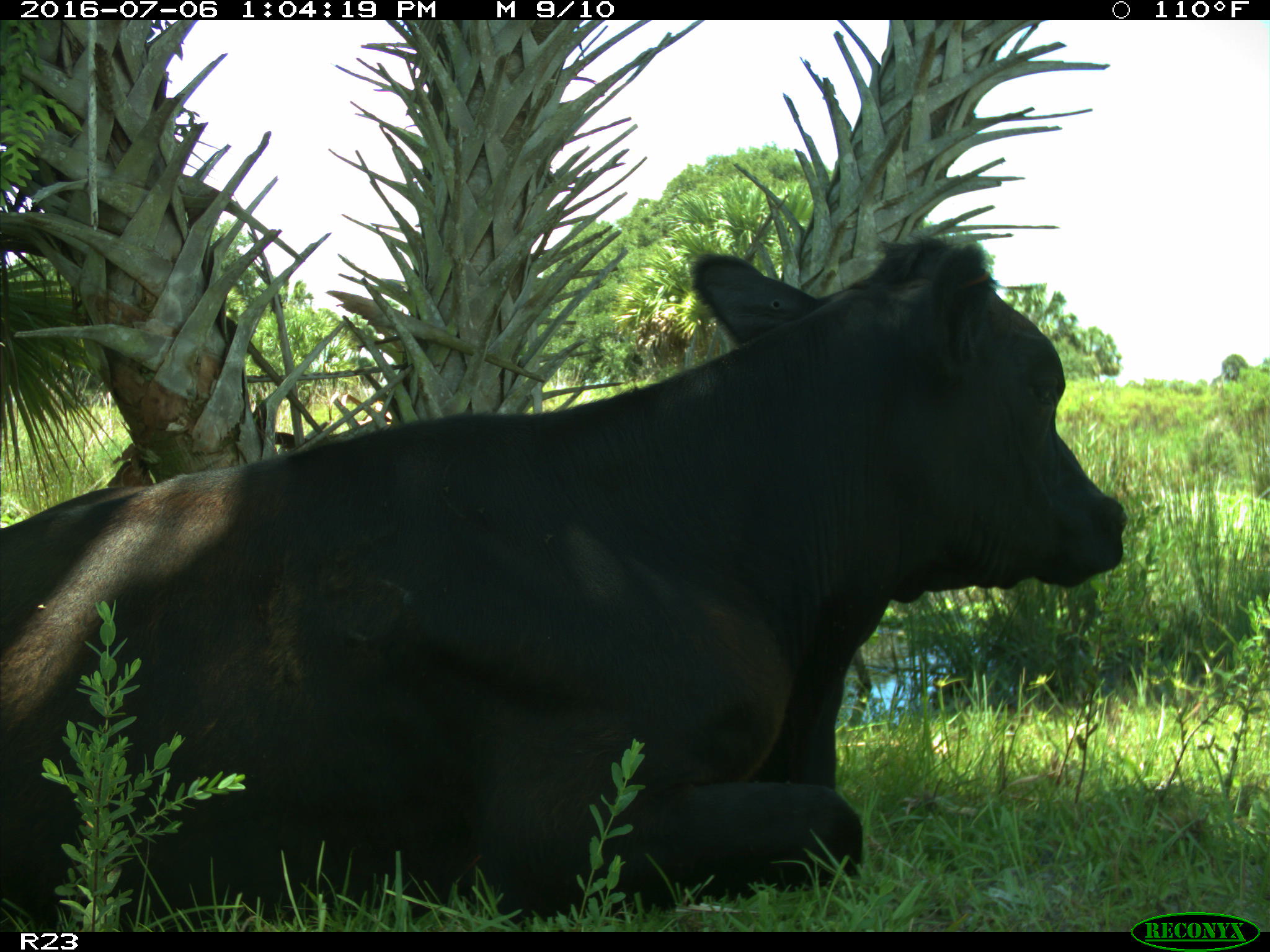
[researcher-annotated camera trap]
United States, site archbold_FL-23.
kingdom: Animalia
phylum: Chordata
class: Mammalia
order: Artiodactyla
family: Bovidae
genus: Bos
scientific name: Bos taurus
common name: domestic cow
Bos taurus (domestic cow).